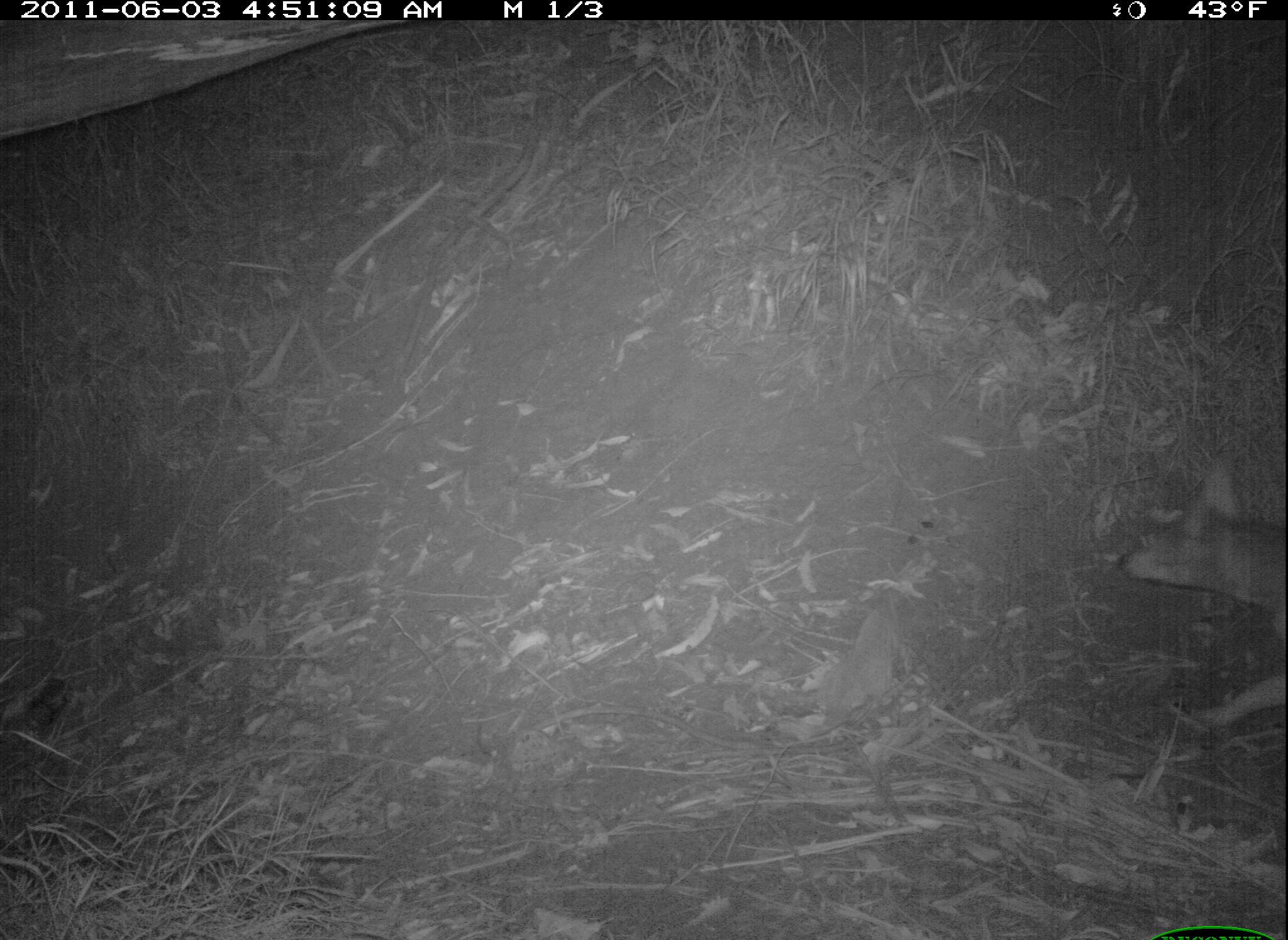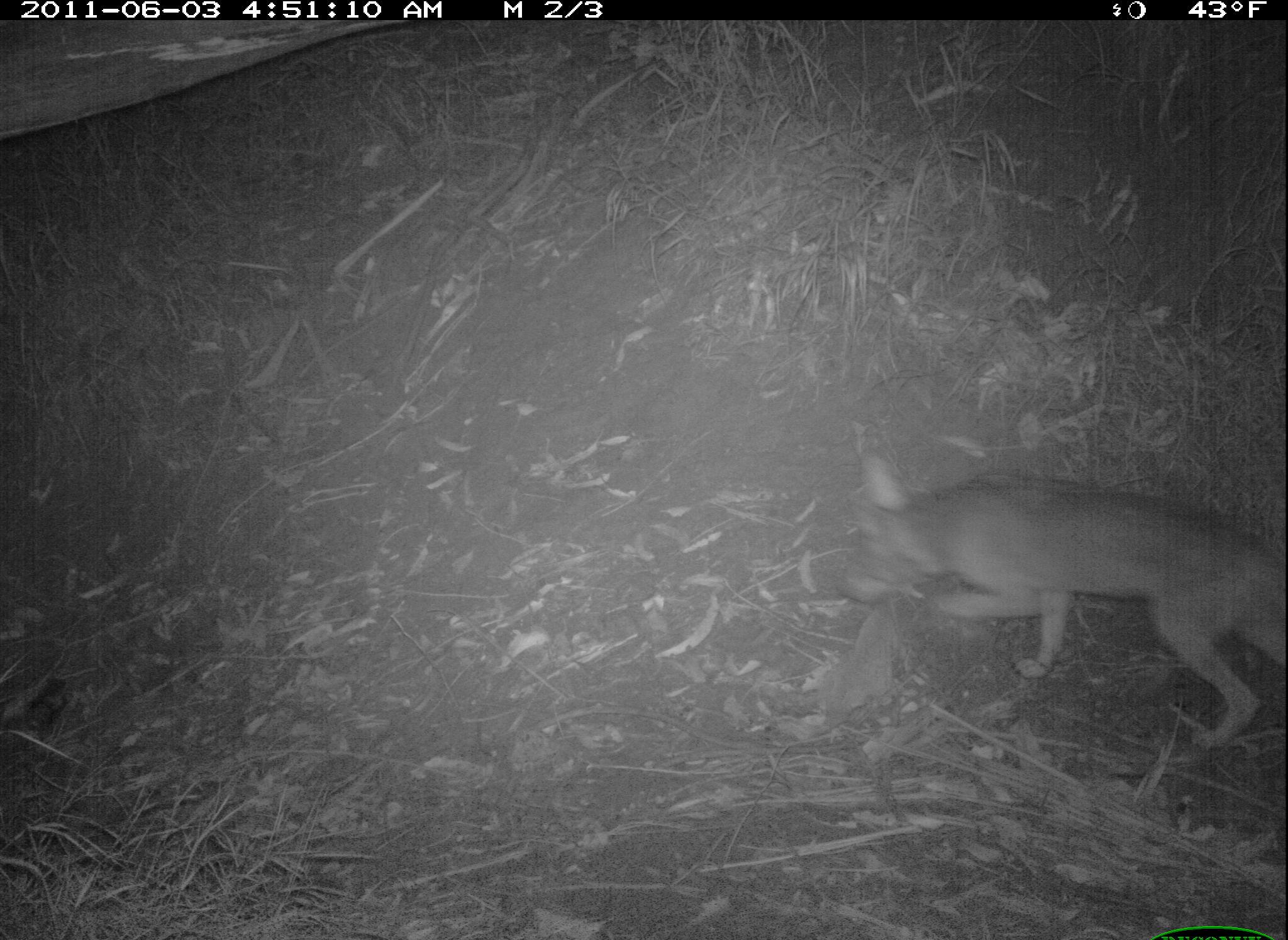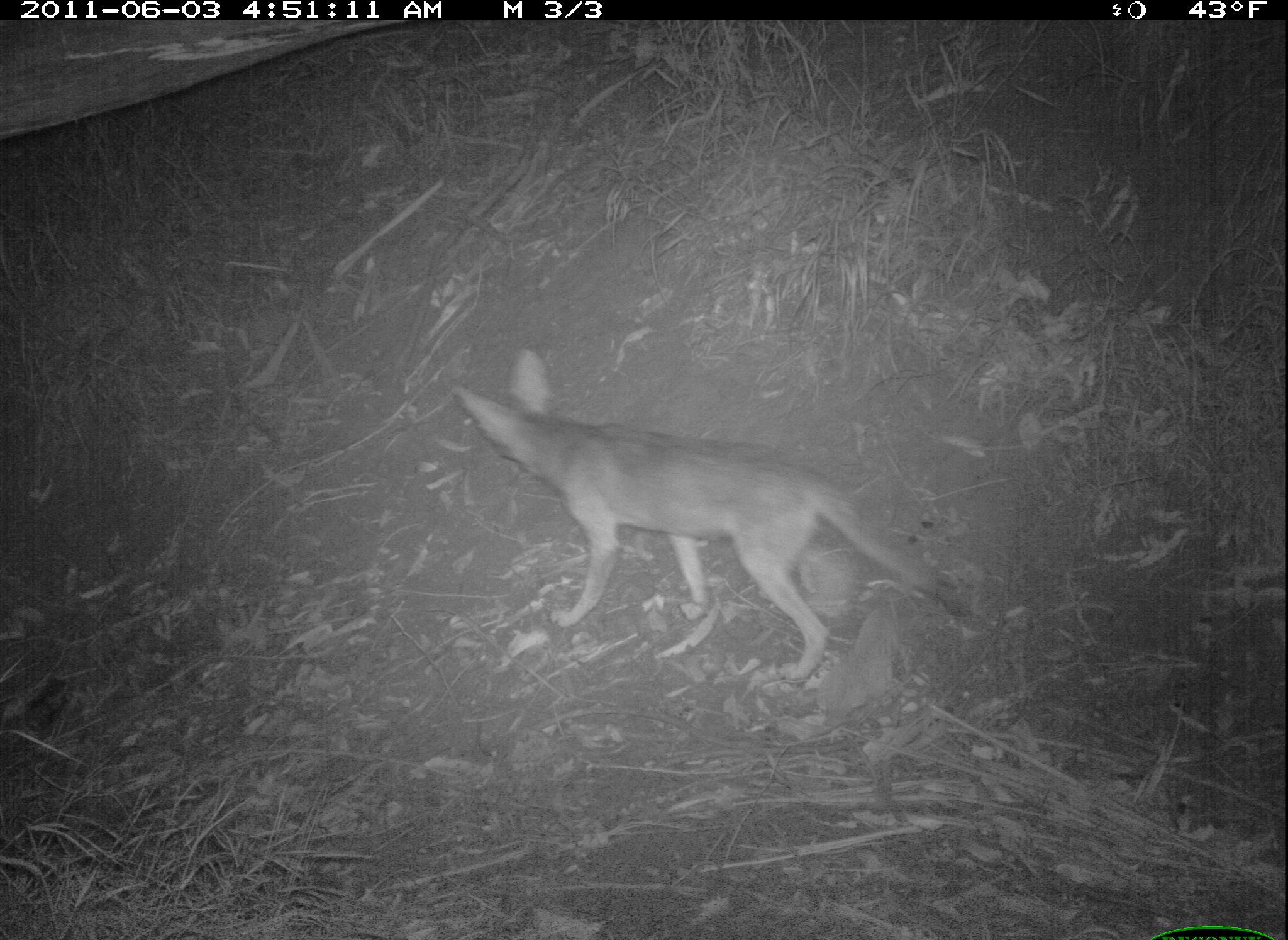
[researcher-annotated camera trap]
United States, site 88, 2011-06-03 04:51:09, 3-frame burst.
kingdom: Animalia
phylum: Chordata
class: Mammalia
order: Carnivora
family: Canidae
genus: Canis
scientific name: Canis latrans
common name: coyote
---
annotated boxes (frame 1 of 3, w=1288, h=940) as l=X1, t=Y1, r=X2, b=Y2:
coyote: l=1114, t=441, r=1286, b=718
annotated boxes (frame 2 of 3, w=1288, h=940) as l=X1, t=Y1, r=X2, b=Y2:
coyote: l=826, t=437, r=1288, b=767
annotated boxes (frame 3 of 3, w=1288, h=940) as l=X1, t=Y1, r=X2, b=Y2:
coyote: l=454, t=343, r=961, b=697